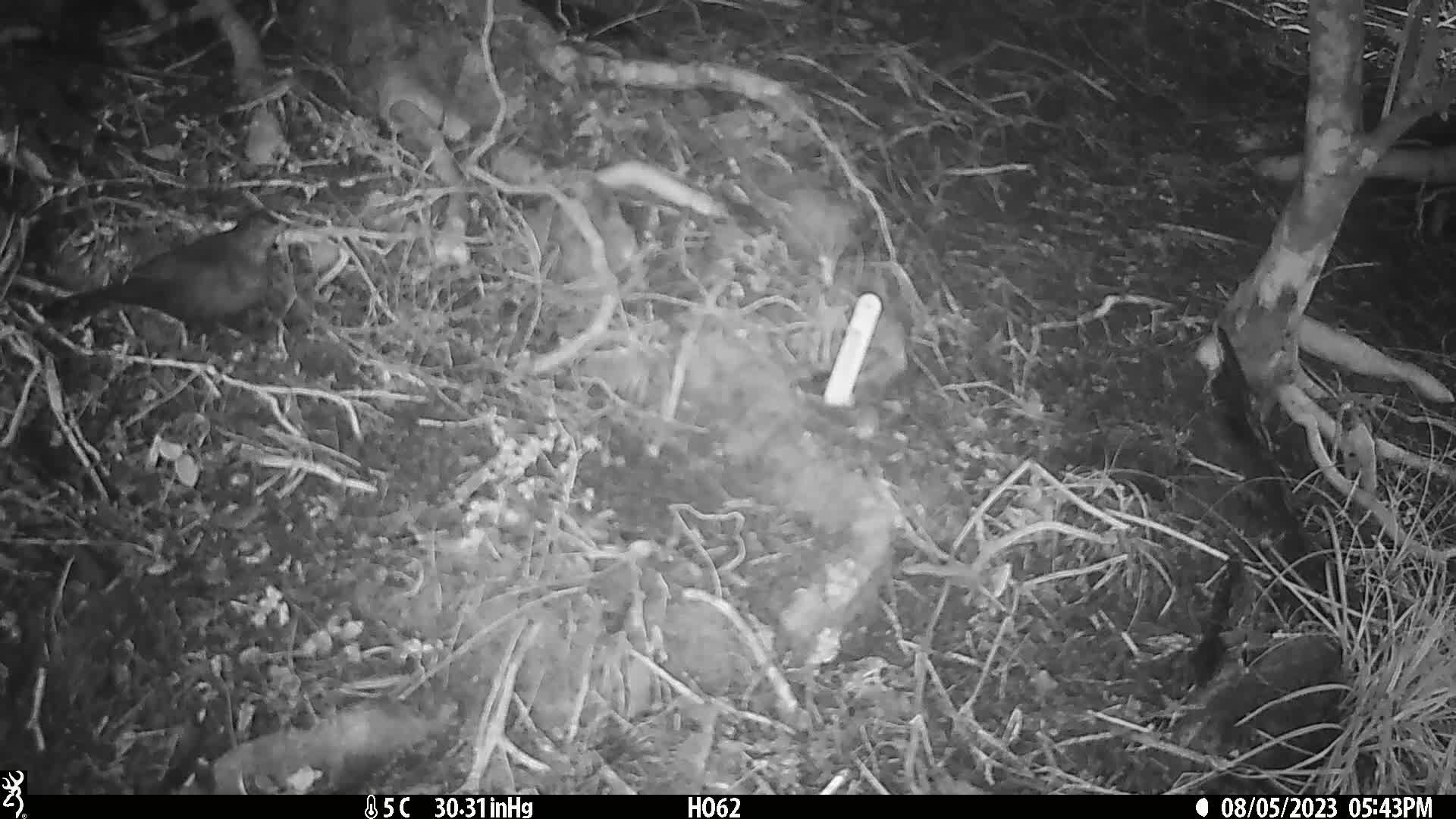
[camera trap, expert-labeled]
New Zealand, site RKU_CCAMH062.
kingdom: Animalia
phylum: Chordata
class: Aves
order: Passeriformes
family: Turdidae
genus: Turdus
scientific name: Turdus merula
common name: eurasian blackbird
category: blackbird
Blackbird (eurasian blackbird) (Turdus merula).